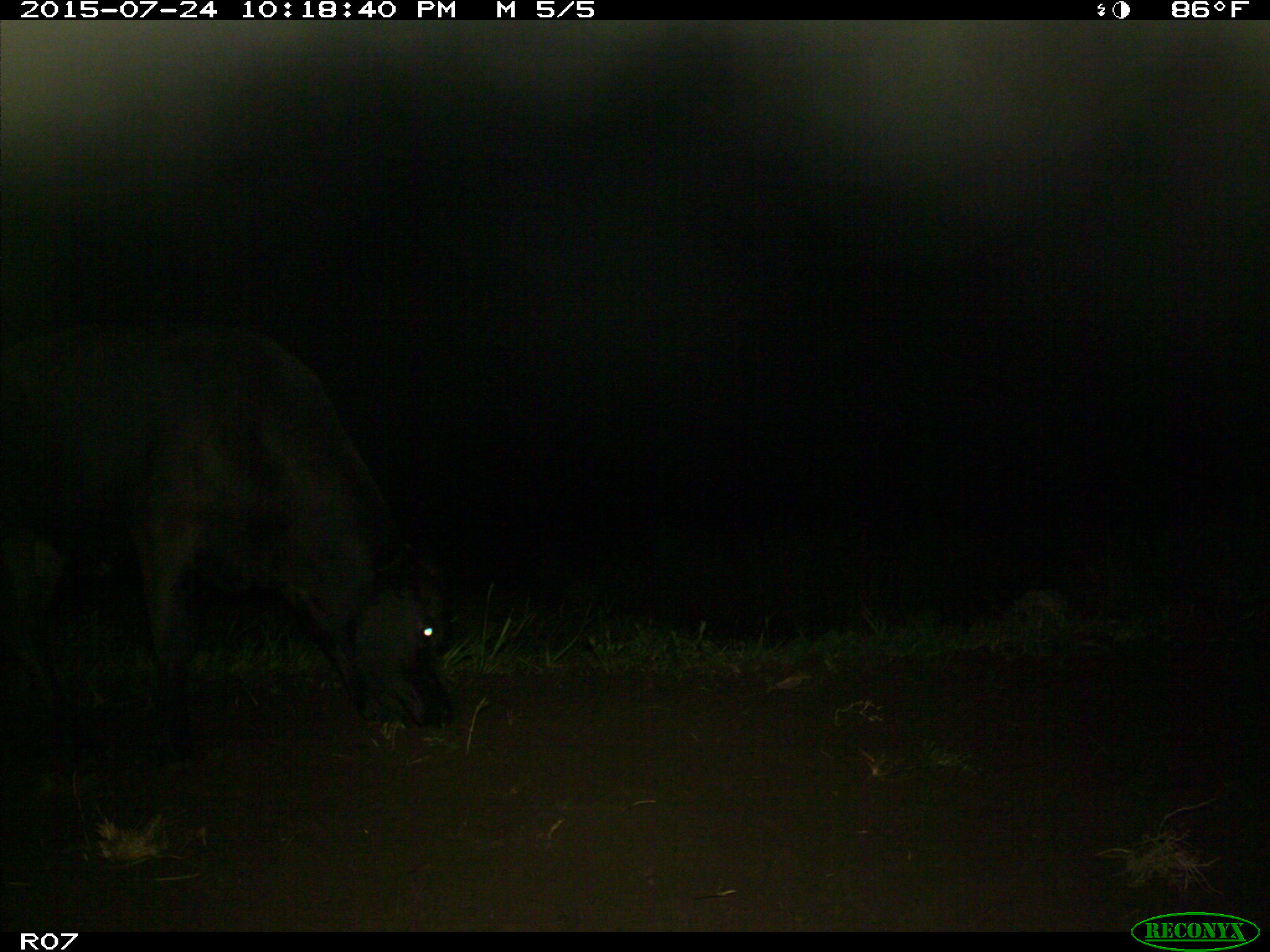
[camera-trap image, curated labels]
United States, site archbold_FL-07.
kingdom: Animalia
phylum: Chordata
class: Mammalia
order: Artiodactyla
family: Bovidae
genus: Bos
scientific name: Bos taurus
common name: domestic cow